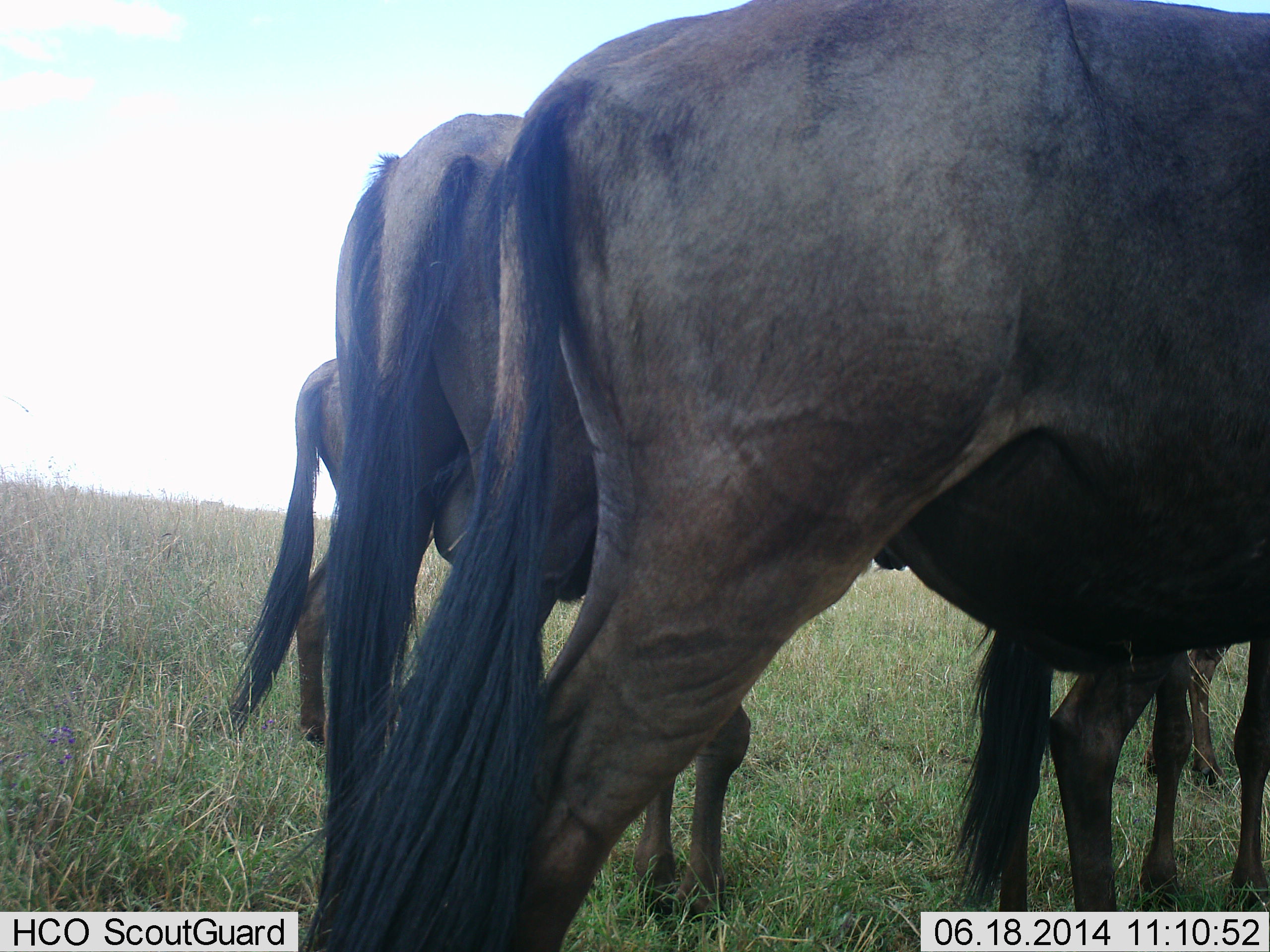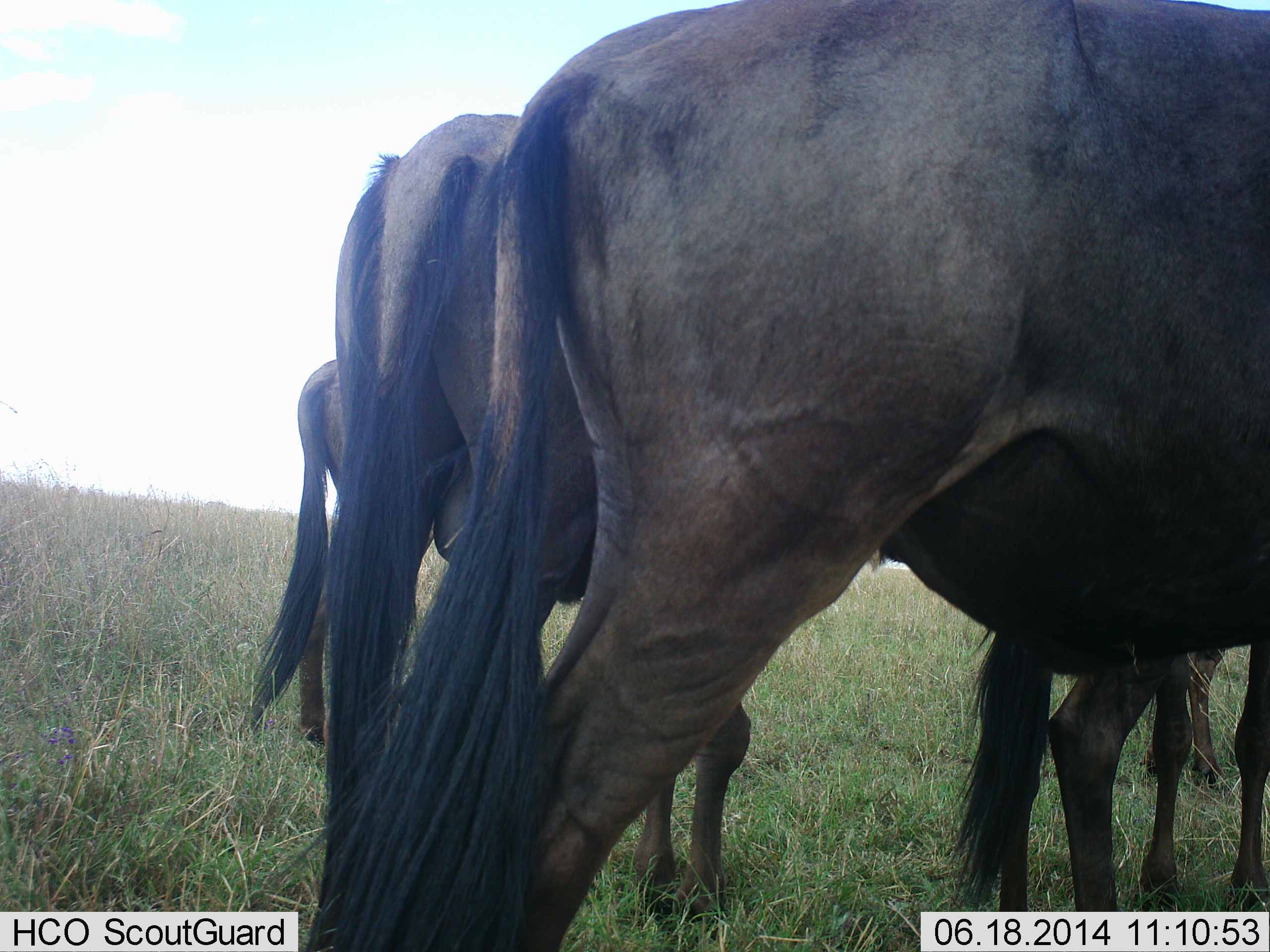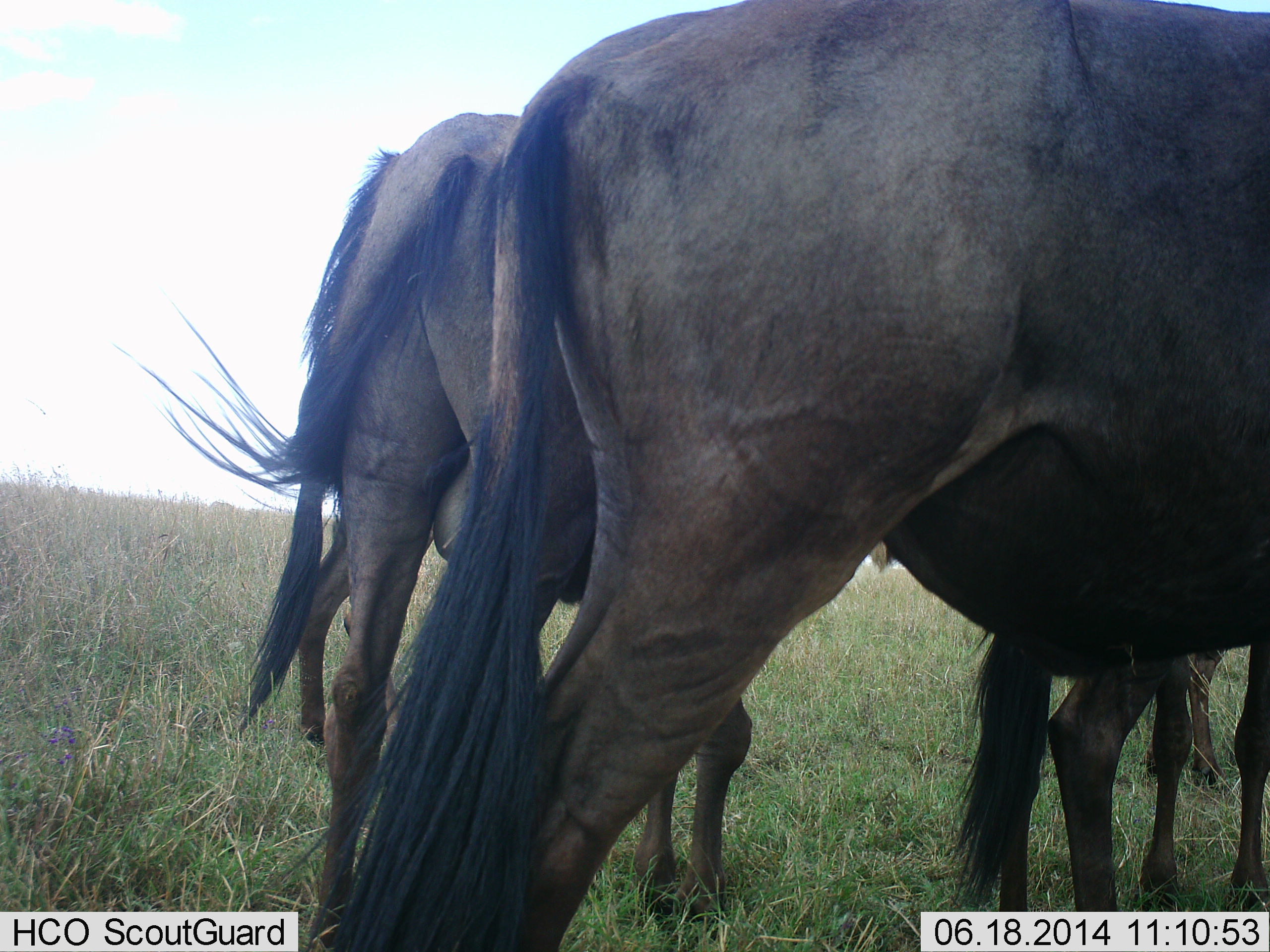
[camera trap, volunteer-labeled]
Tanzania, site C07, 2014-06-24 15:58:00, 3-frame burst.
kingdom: Animalia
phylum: Chordata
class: Mammalia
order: Artiodactyla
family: Bovidae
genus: Connochaetes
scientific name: Connochaetes taurinus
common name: blue wildebeest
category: wildebeest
Wildebeest (blue wildebeest) (Connochaetes taurinus), count 4. Behavior (volunteer vote fractions): standing 80%, resting 0%, moving 10%, interacting 10%. Young present (vote fraction): 10%. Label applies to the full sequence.